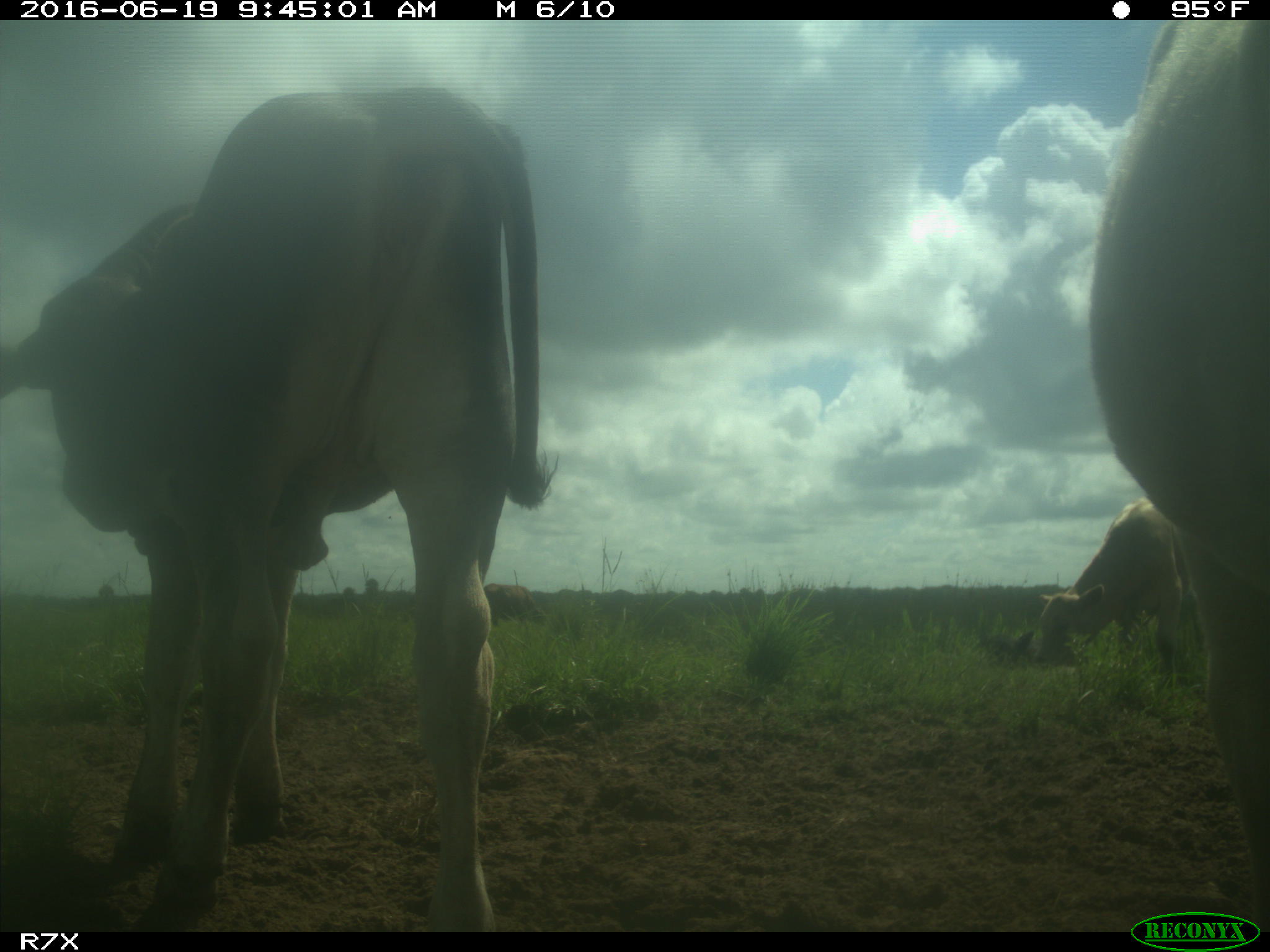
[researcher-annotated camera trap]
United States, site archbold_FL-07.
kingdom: Animalia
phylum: Chordata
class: Mammalia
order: Artiodactyla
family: Bovidae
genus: Bos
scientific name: Bos taurus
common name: domestic cow